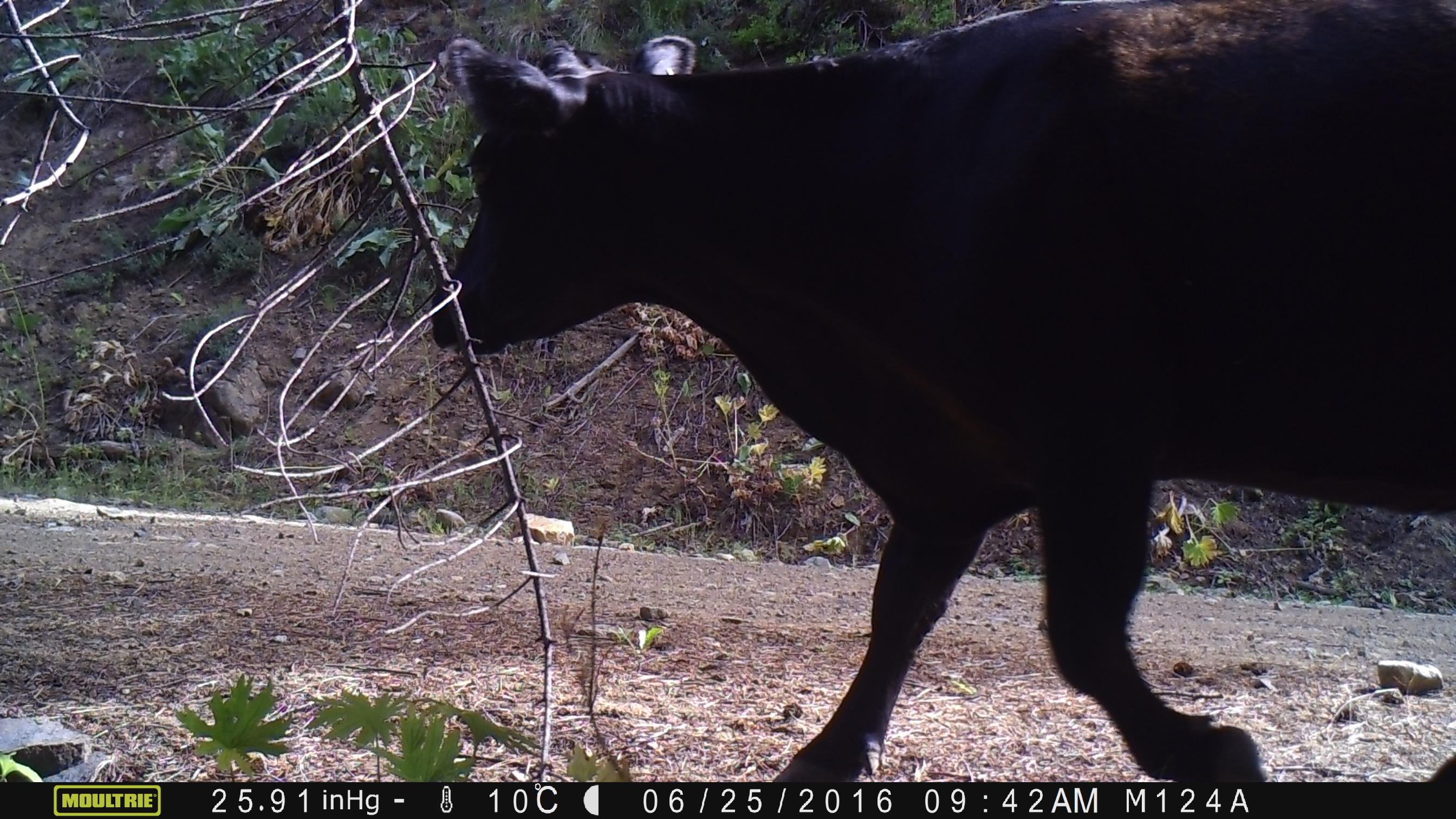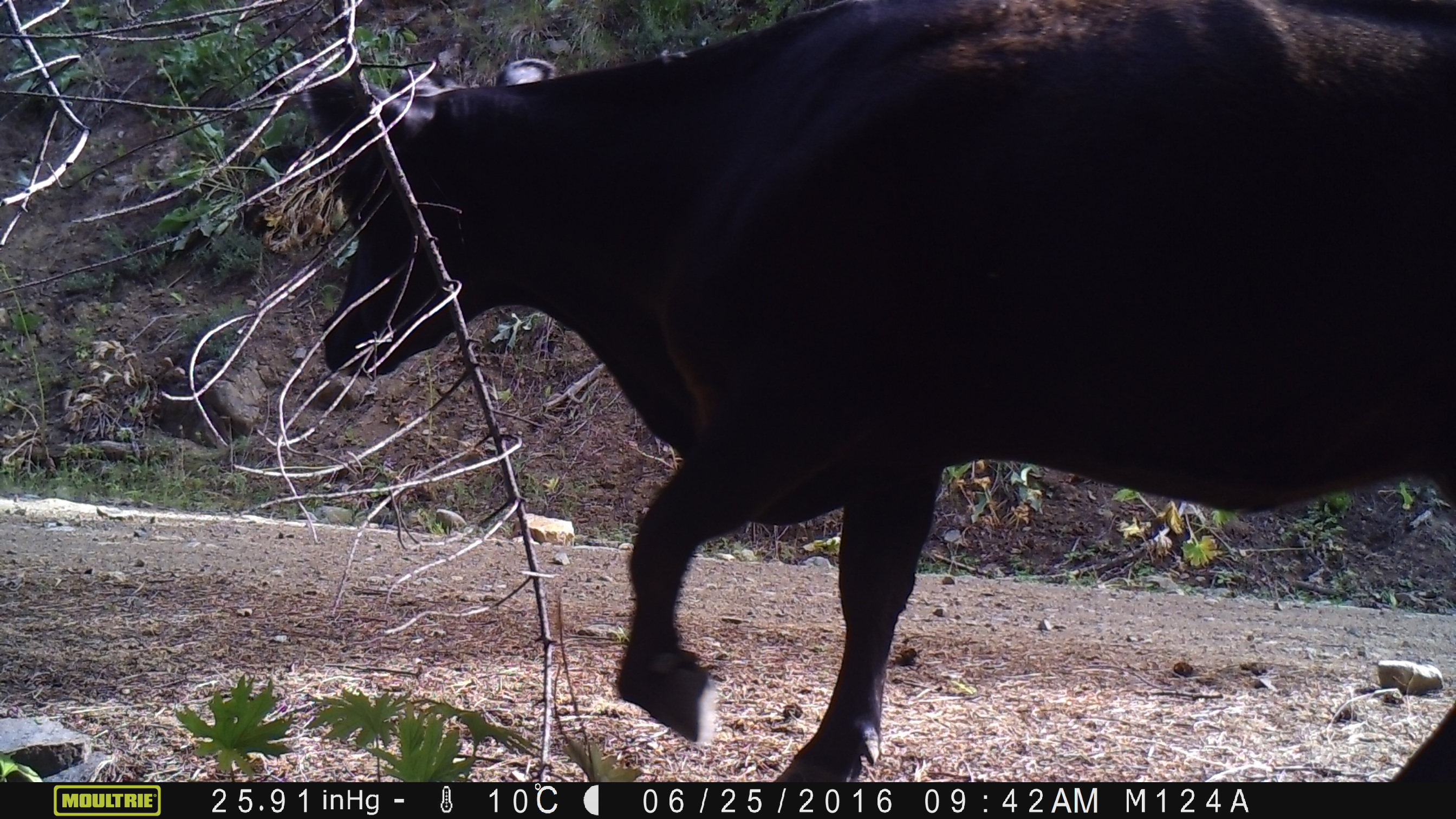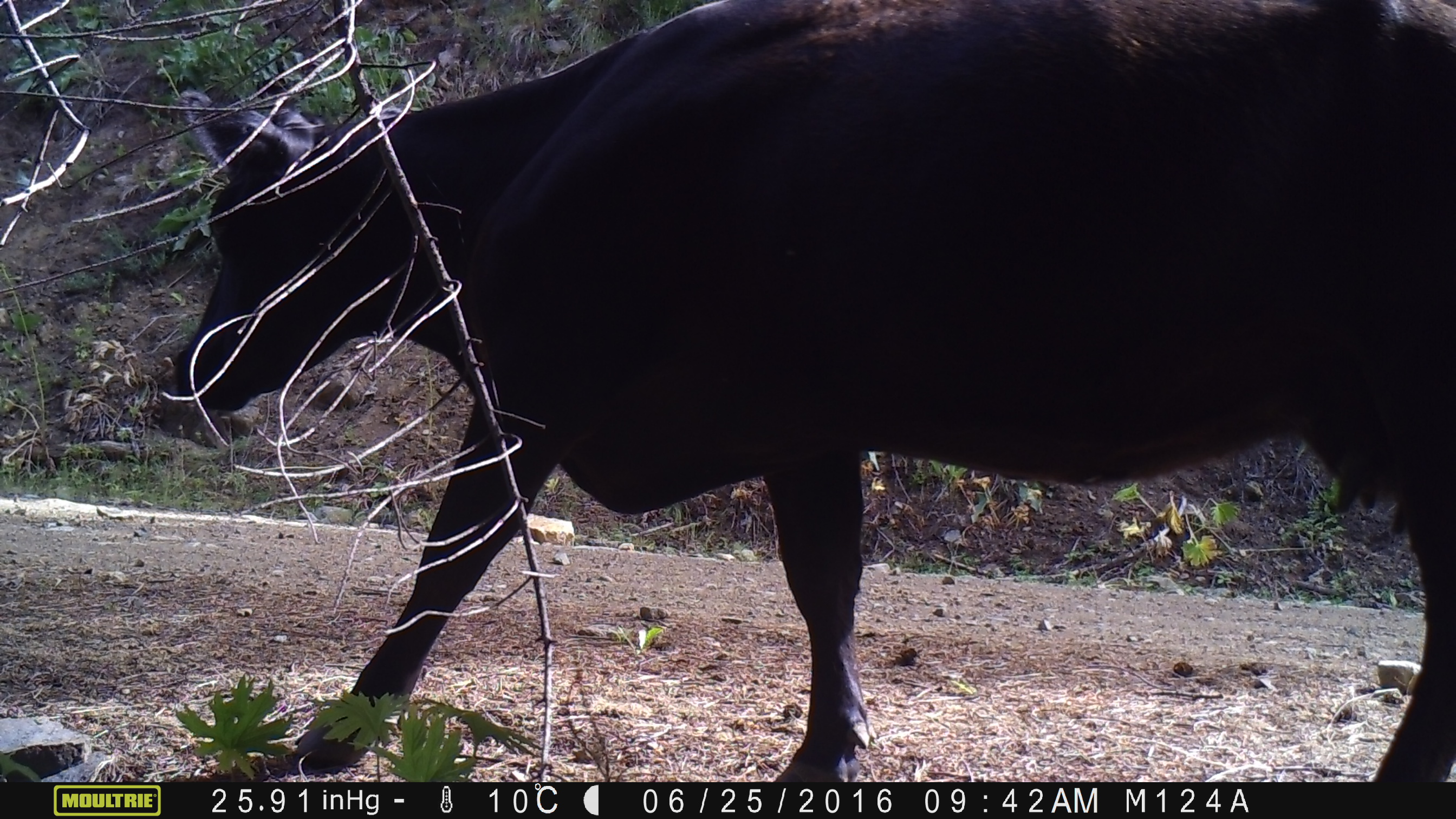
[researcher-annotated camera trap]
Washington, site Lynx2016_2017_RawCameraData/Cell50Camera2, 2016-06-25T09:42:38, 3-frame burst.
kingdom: Animalia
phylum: Chordata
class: Mammalia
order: Artiodactyla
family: Bovidae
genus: Bos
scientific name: Bos taurus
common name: domestic cattle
Domestic cattle (Bos taurus). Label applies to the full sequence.